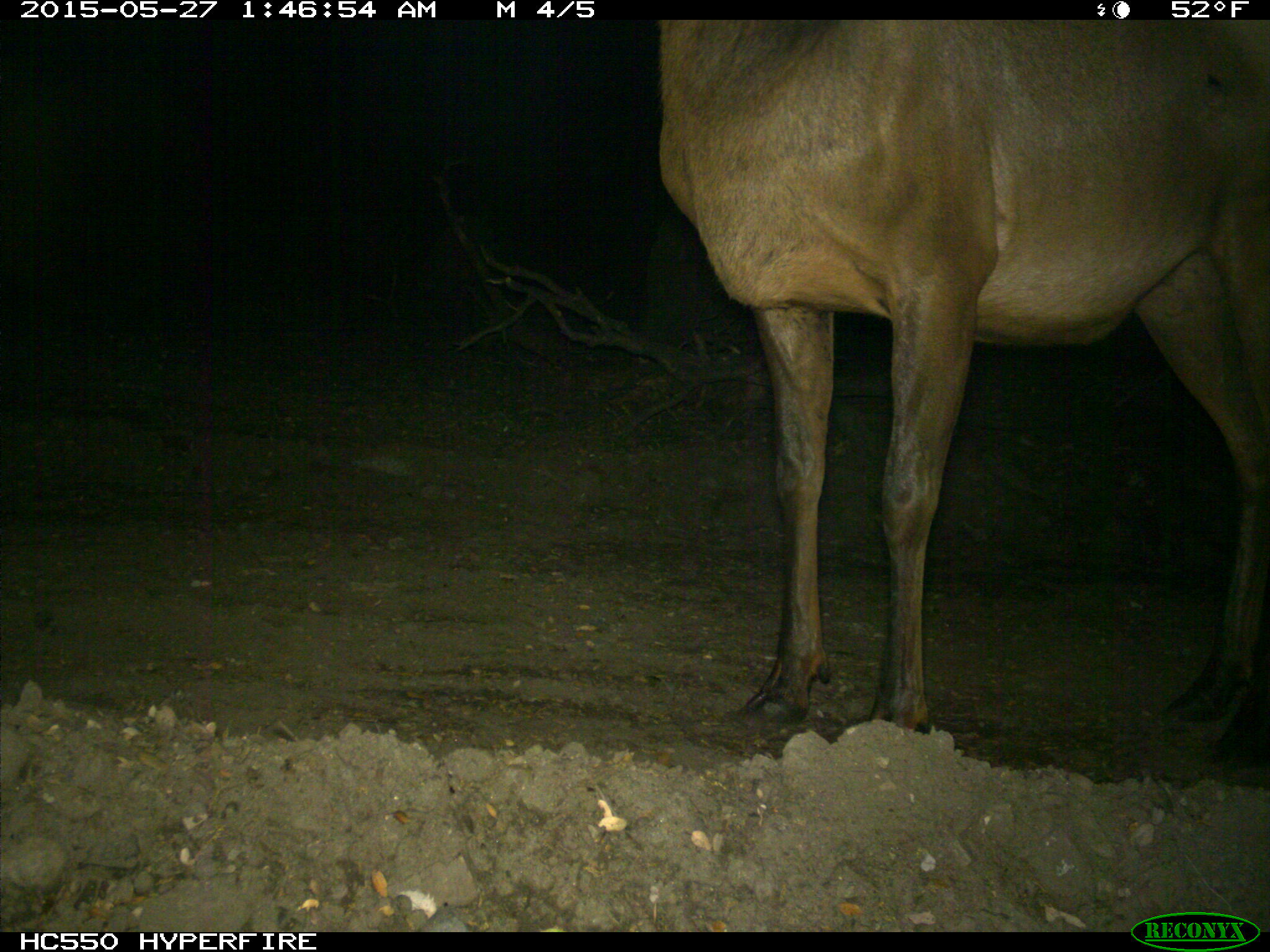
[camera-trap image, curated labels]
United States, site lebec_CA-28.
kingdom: Animalia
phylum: Chordata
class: Mammalia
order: Artiodactyla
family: Cervidae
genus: Cervus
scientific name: Cervus canadensis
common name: elk